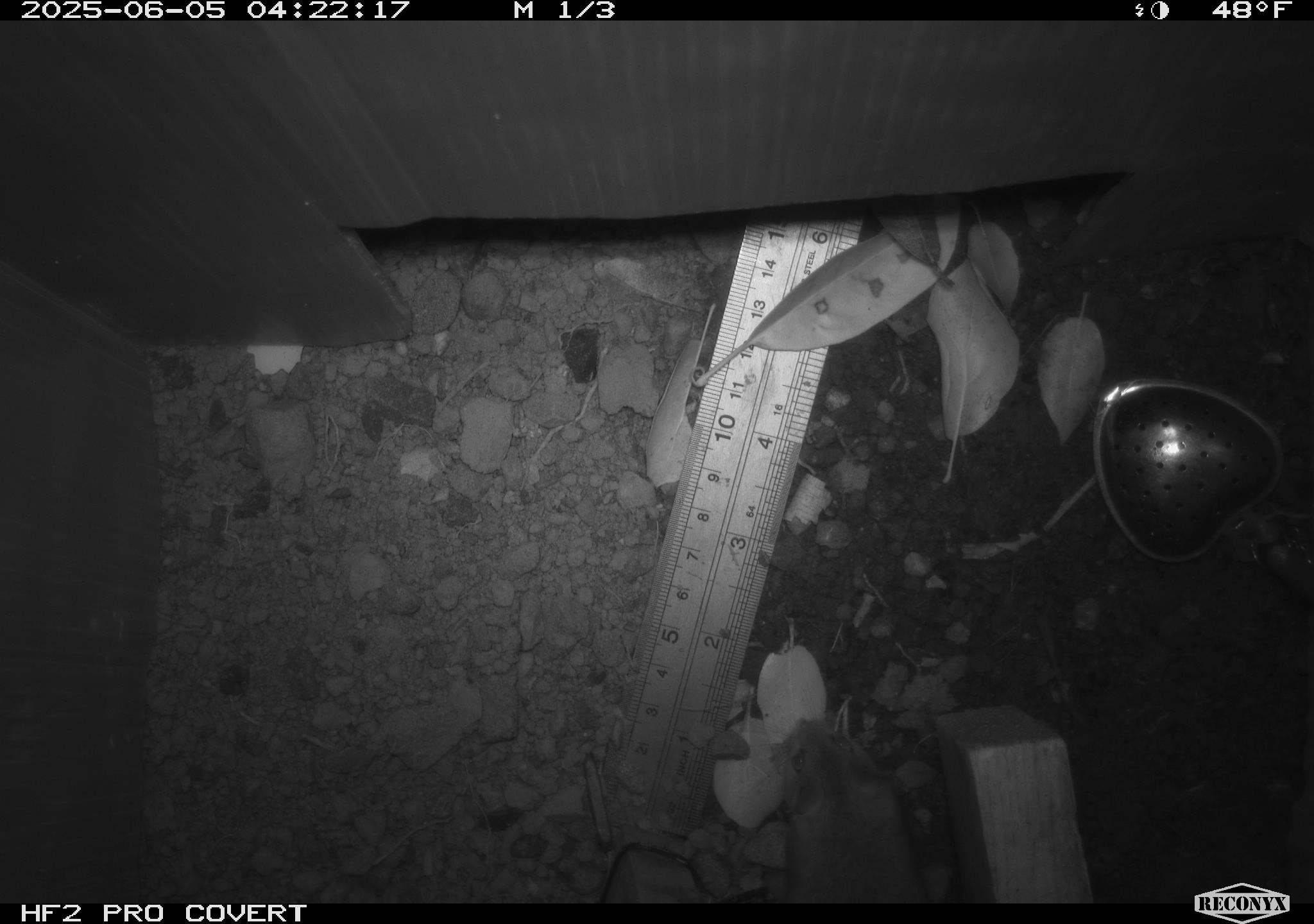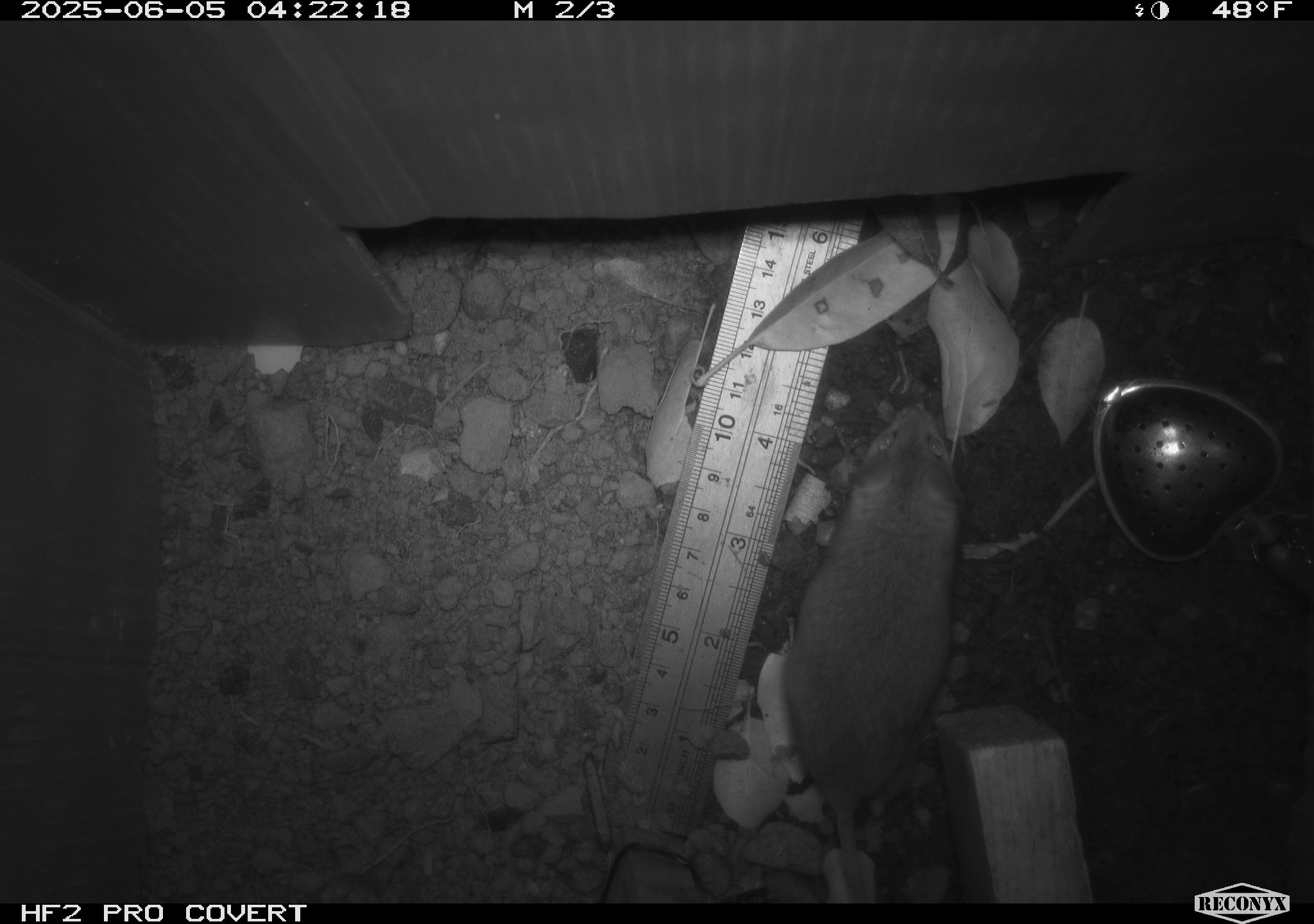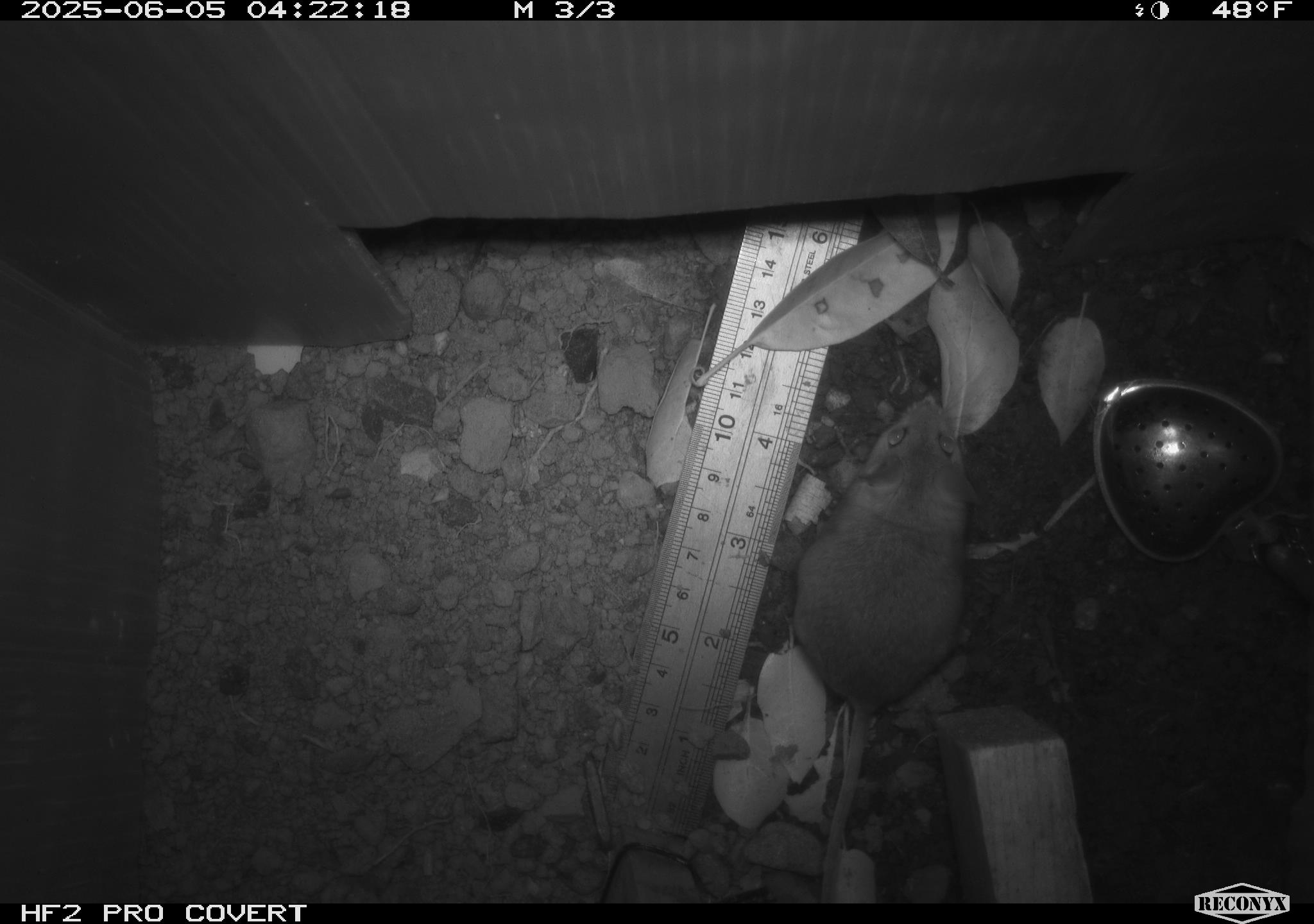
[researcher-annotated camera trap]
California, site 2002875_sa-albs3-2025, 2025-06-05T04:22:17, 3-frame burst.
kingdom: Animalia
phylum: Chordata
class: Mammalia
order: Rodentia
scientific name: Rodentia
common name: mouse species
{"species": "mouse species (Rodentia)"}